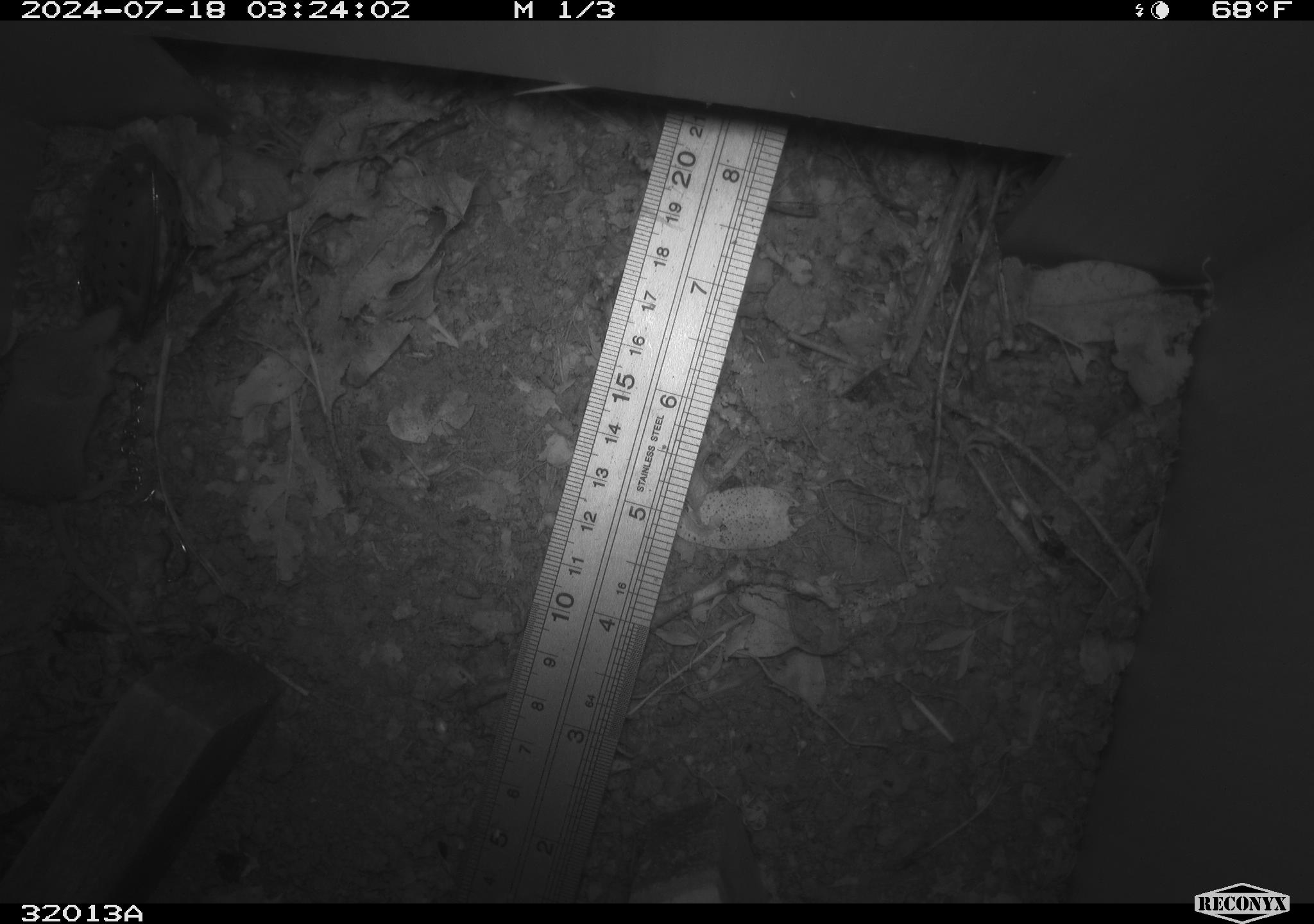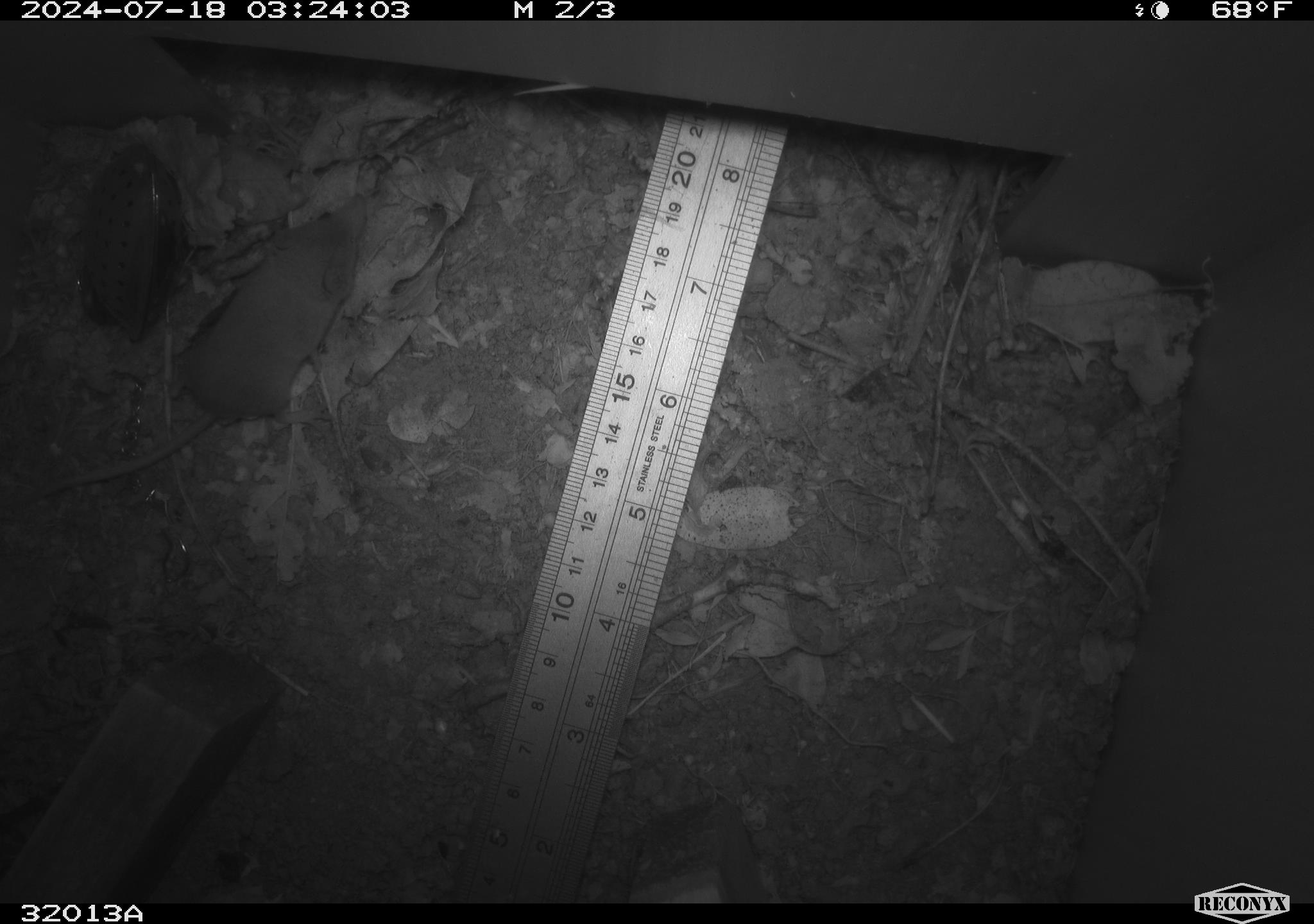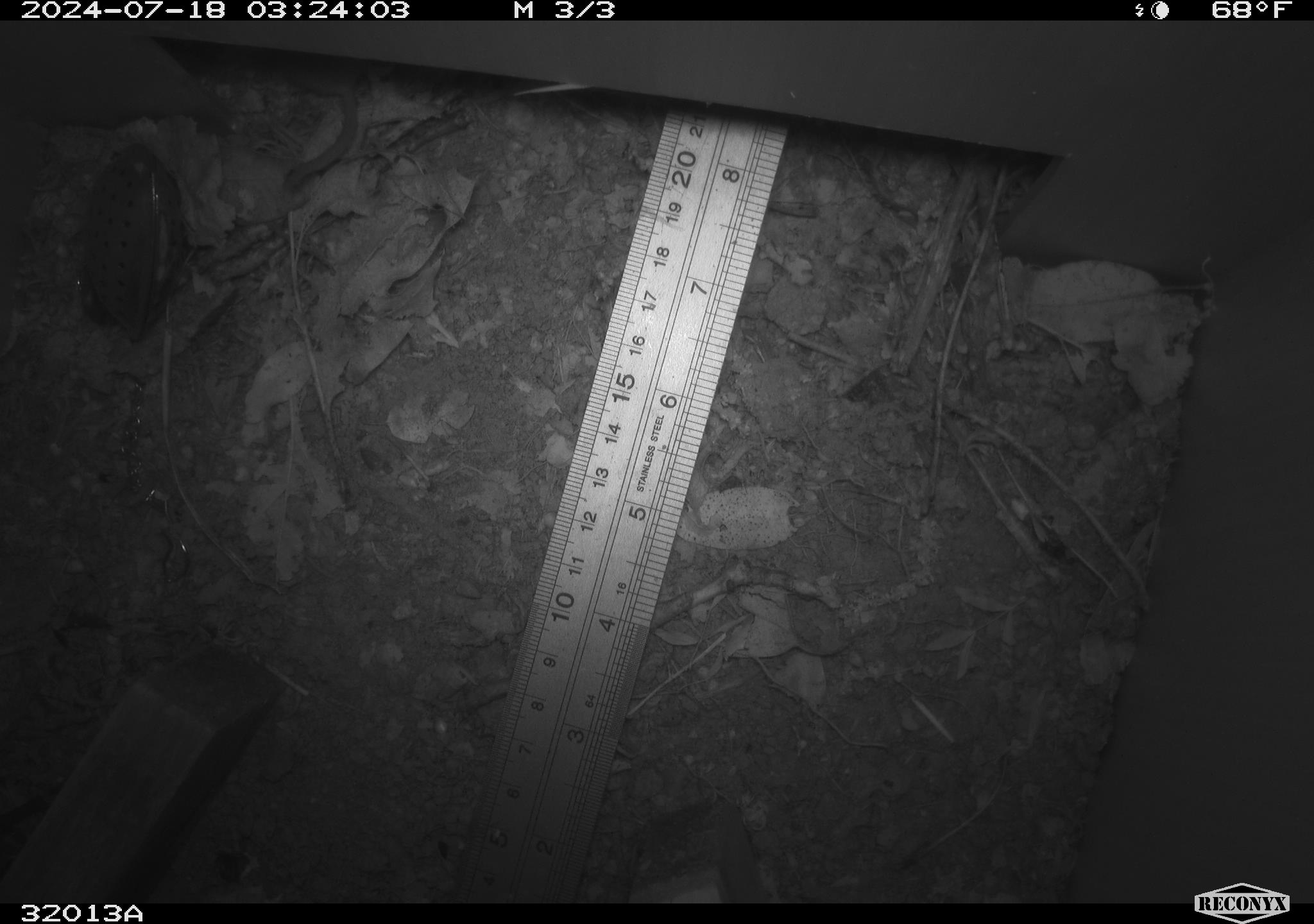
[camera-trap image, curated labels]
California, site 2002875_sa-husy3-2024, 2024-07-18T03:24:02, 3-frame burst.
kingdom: Animalia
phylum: Chordata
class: Mammalia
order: Rodentia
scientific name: Rodentia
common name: rodent